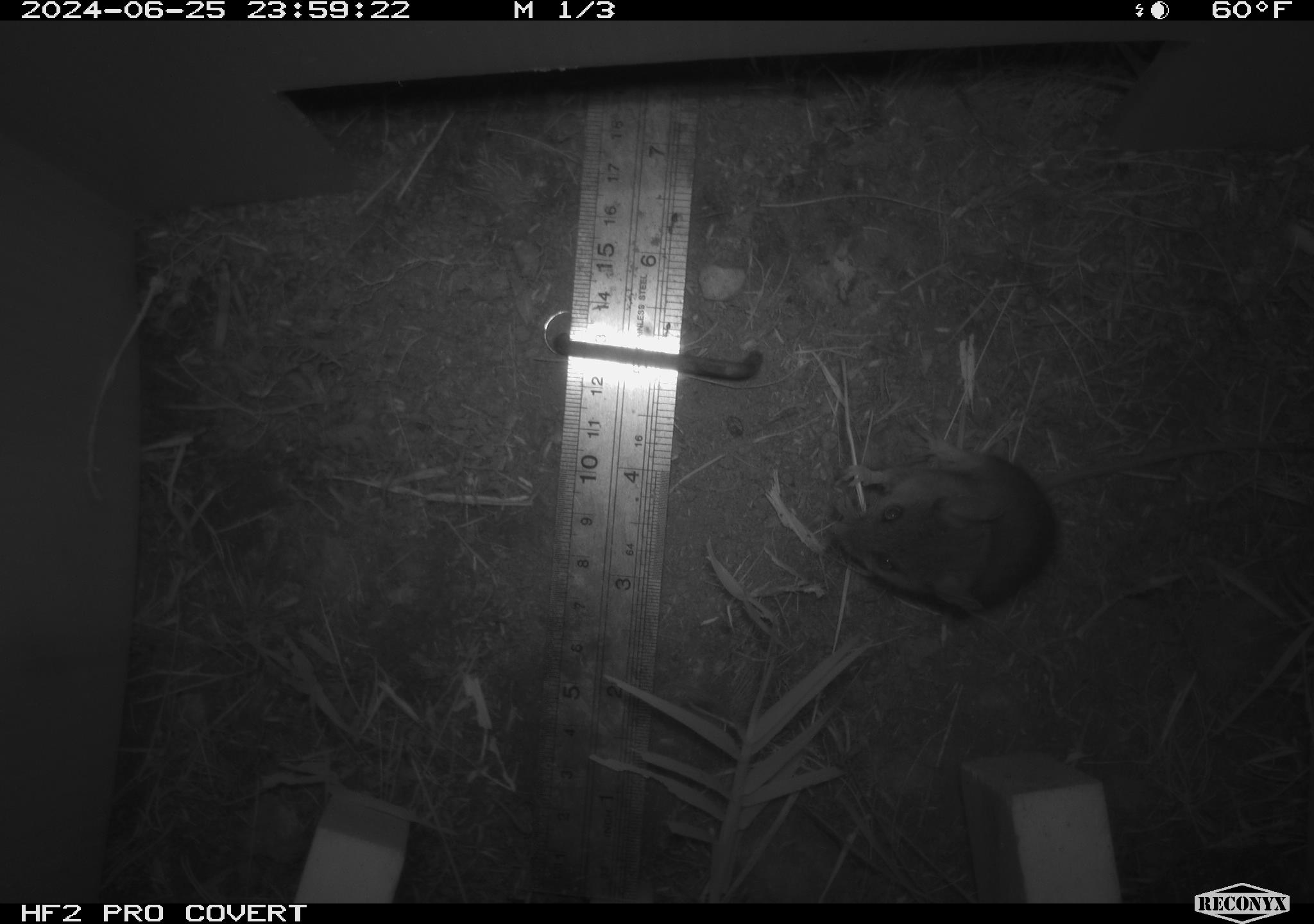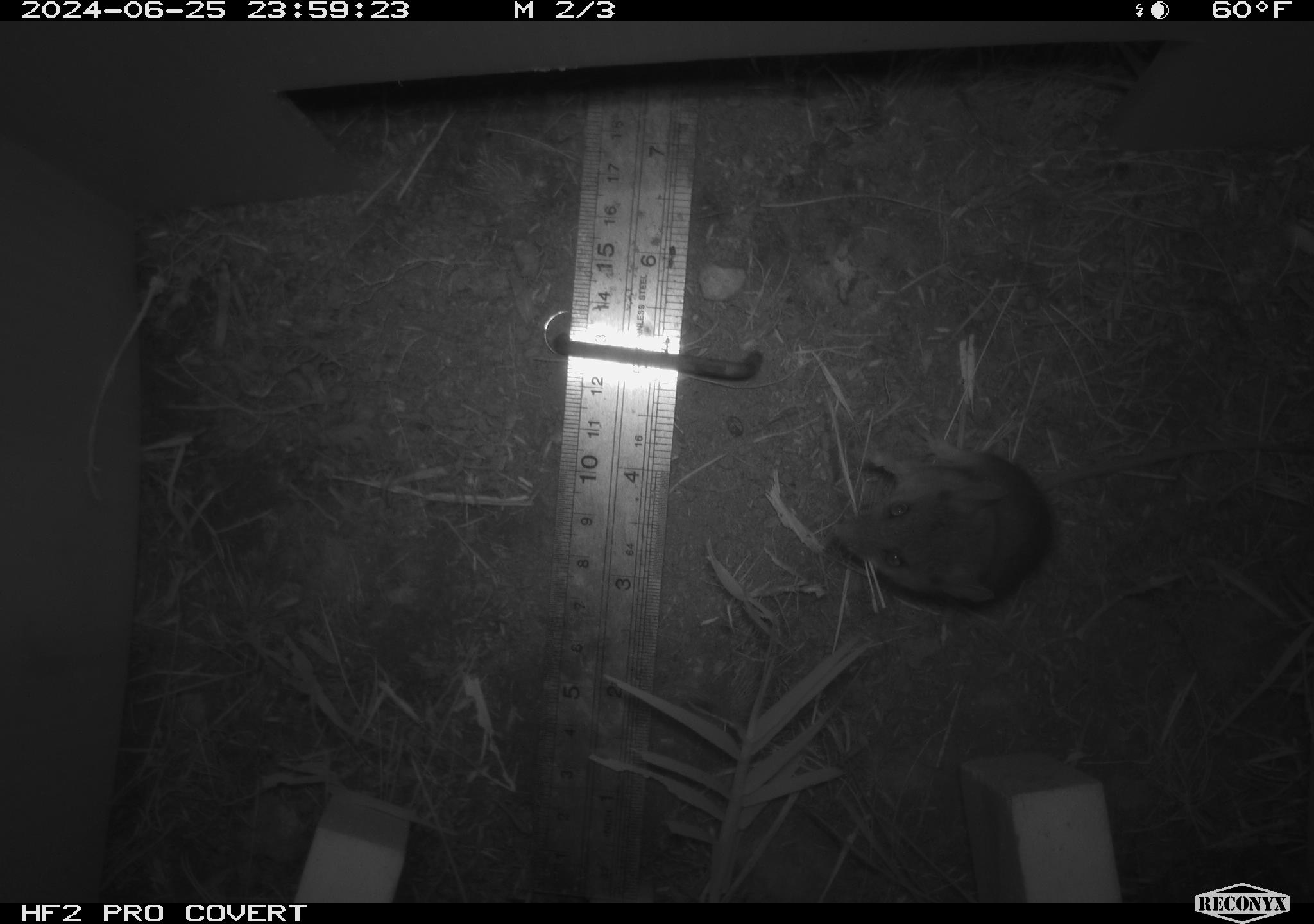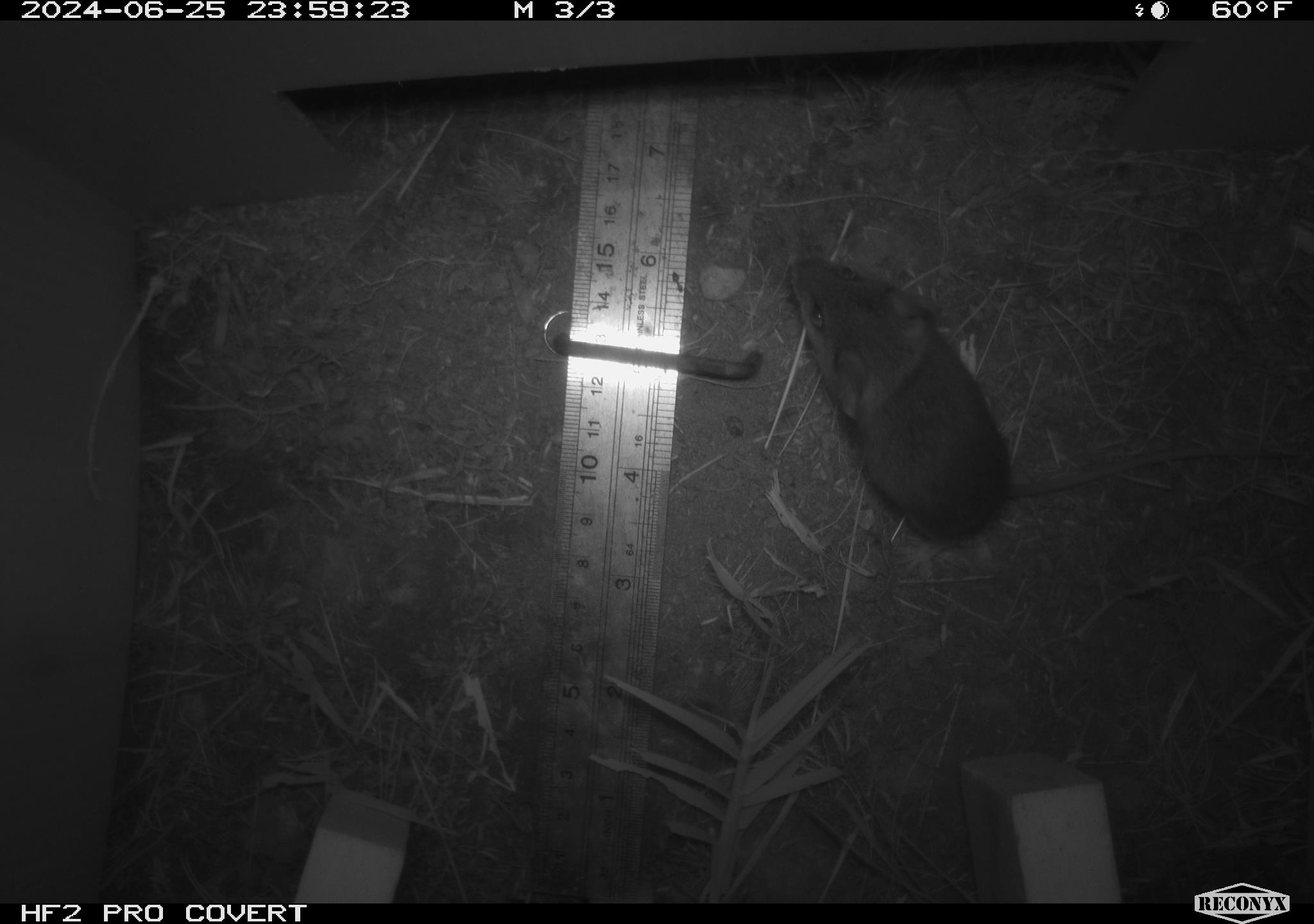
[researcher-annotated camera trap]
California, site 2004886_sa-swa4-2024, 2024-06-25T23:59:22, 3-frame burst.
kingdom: Animalia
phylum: Chordata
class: Mammalia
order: Rodentia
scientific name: Rodentia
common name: mouse species